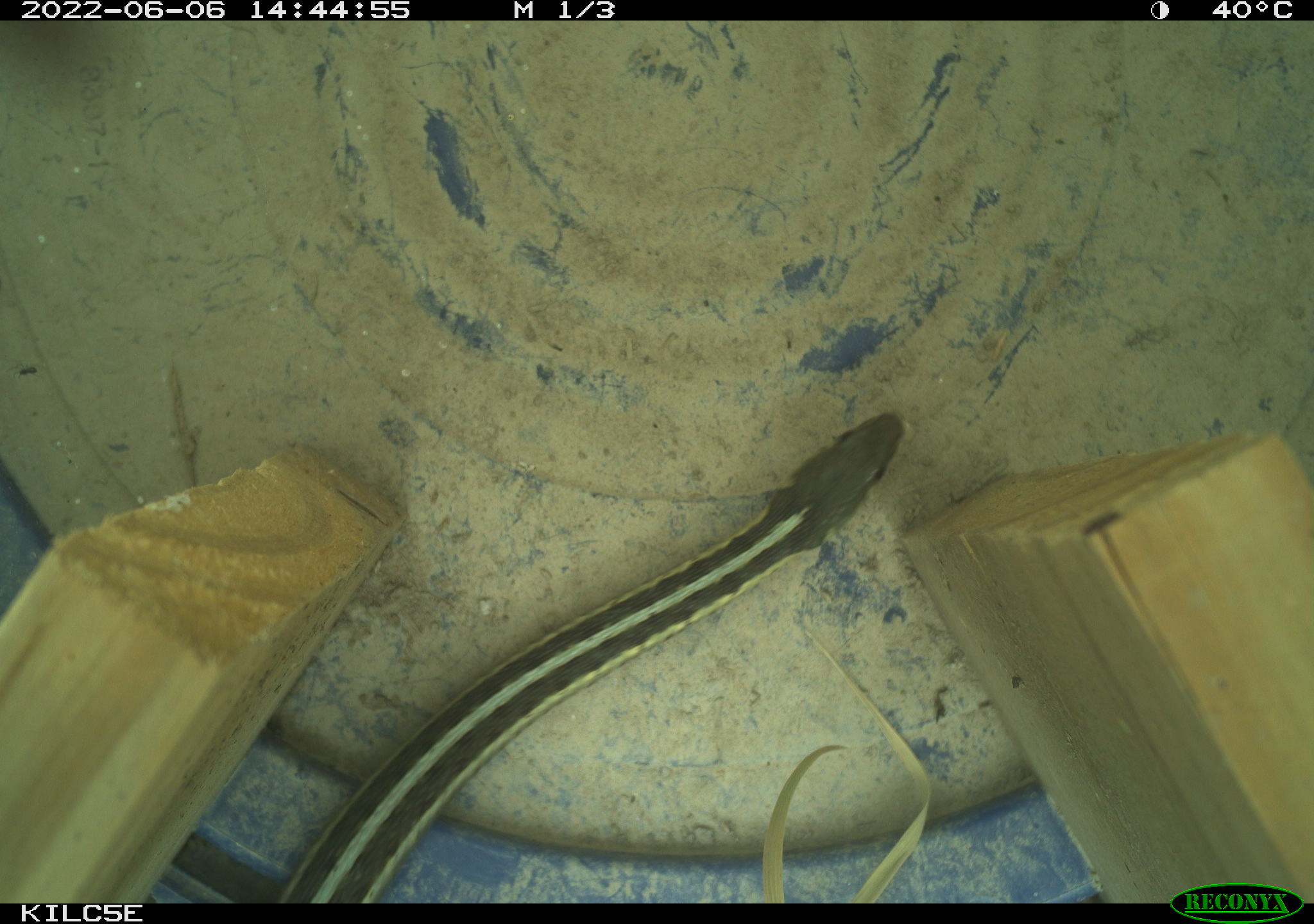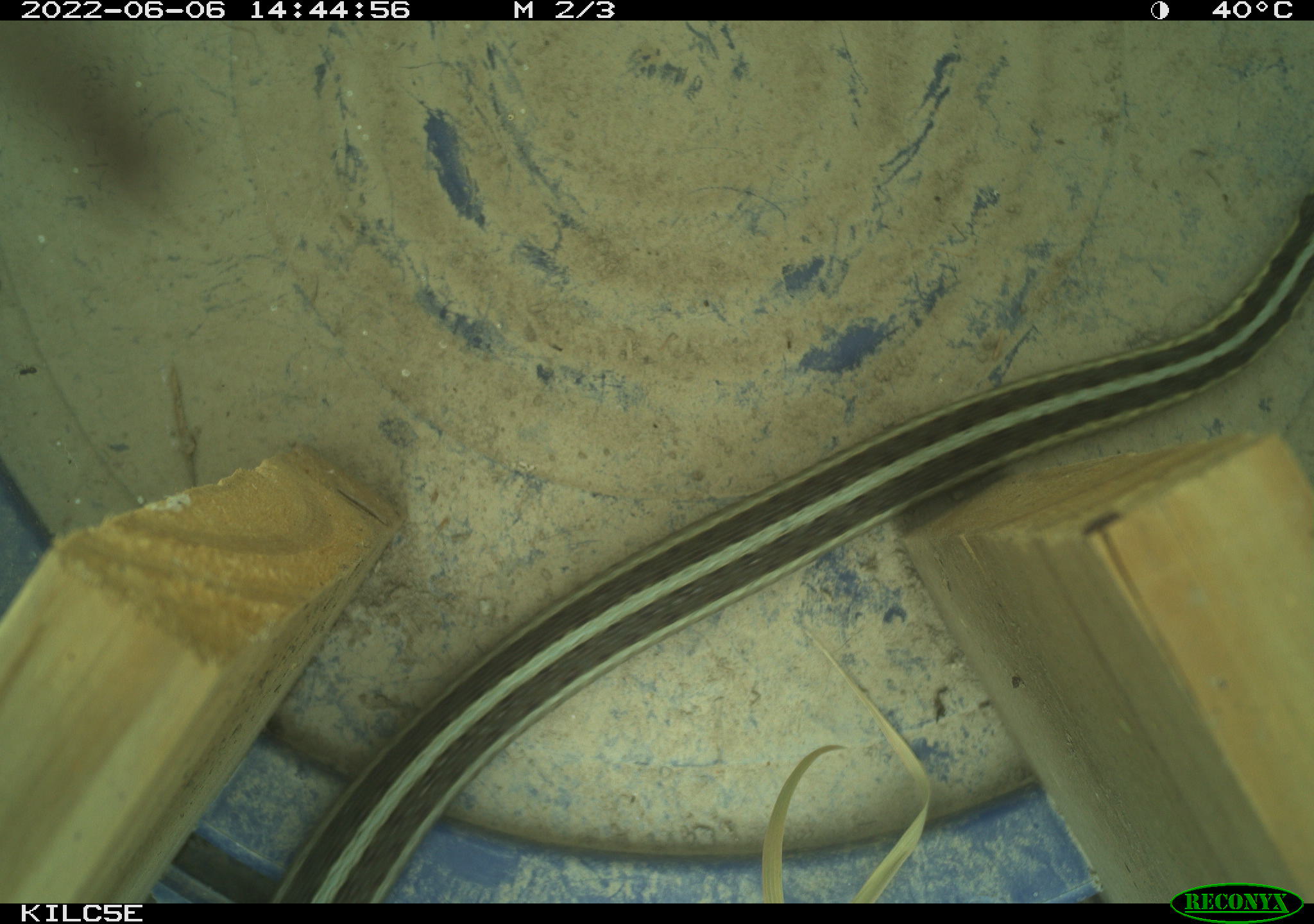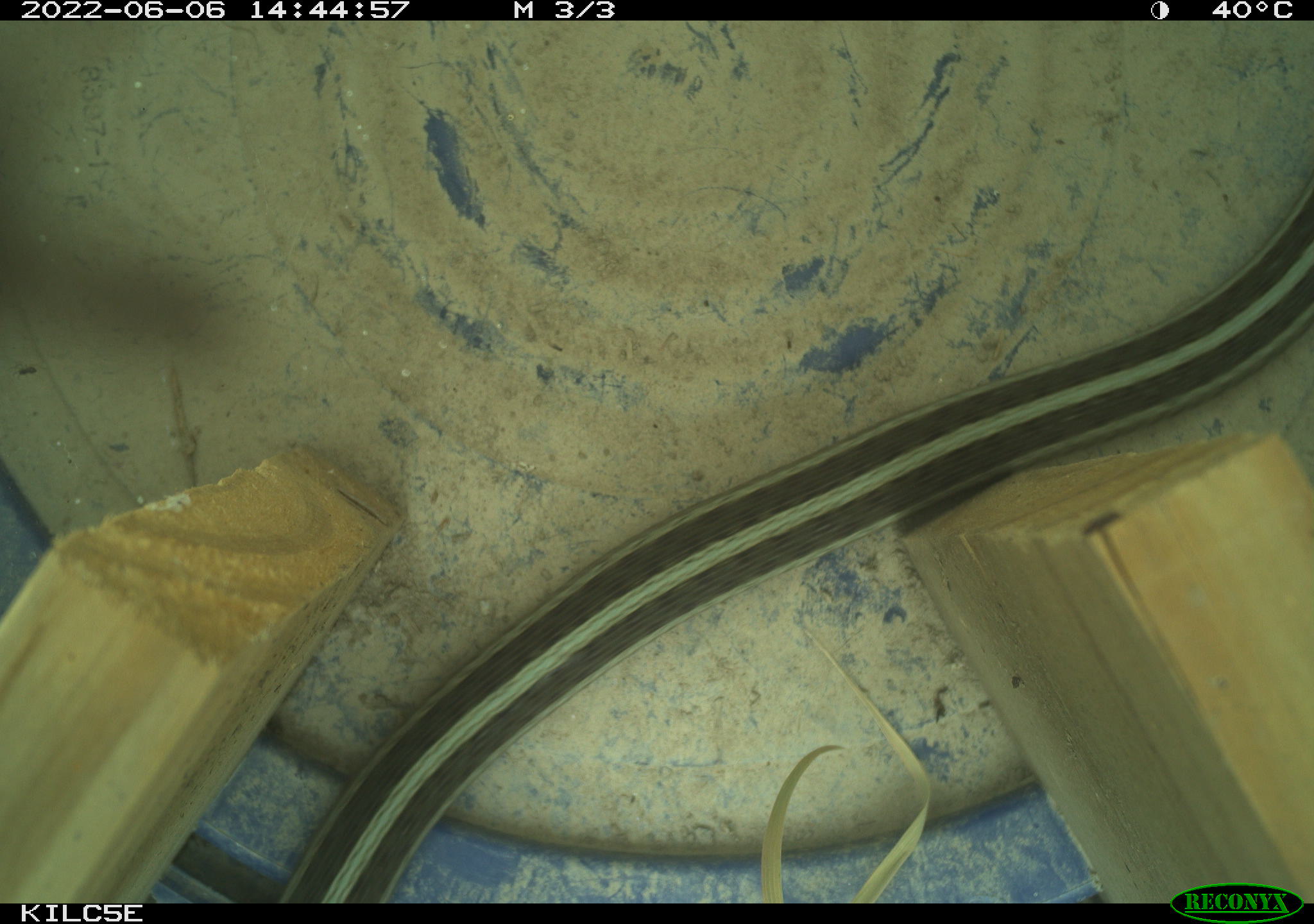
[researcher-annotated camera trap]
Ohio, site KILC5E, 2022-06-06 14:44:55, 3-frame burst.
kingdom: Animalia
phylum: Chordata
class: Reptilia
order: Squamata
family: Colubridae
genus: Thamnophis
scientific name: Thamnophis sirtalis sirtalis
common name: eastern gartersnake